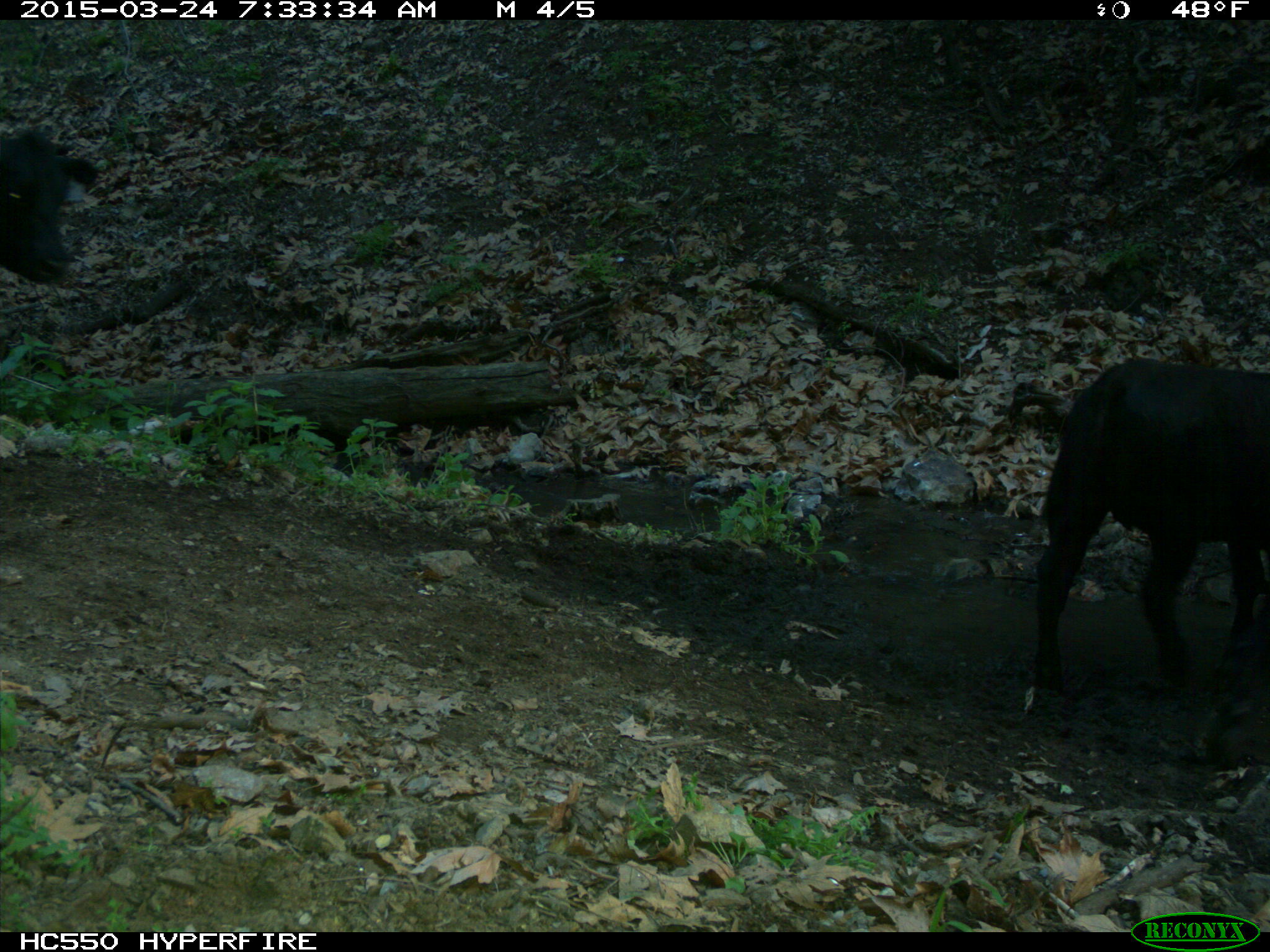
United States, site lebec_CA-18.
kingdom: Animalia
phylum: Chordata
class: Mammalia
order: Artiodactyla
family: Bovidae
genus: Bos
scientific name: Bos taurus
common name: domestic cow